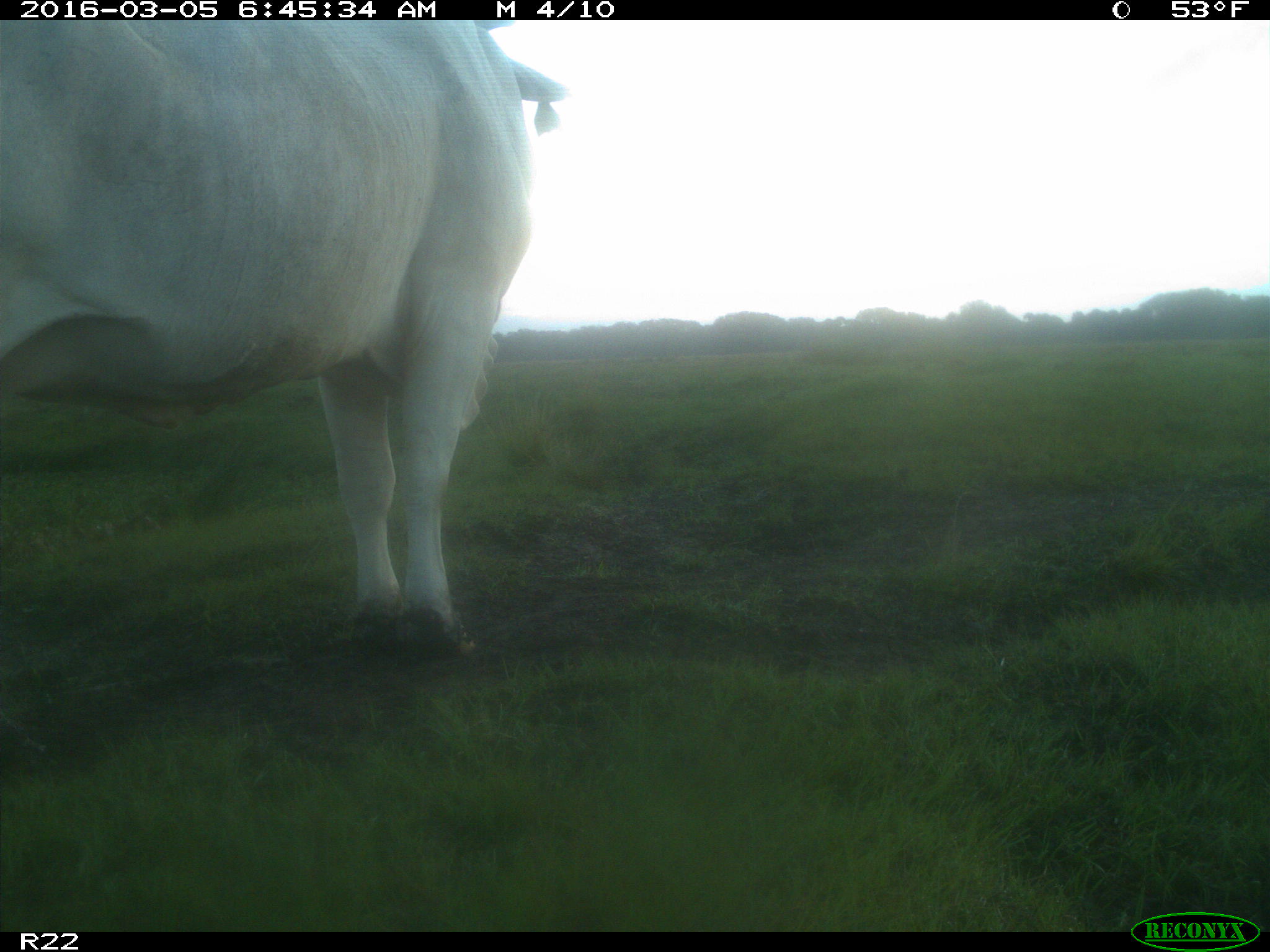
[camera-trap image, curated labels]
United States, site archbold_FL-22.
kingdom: Animalia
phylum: Chordata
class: Mammalia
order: Artiodactyla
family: Bovidae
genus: Bos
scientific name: Bos taurus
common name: domestic cow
Bos taurus (domestic cow).